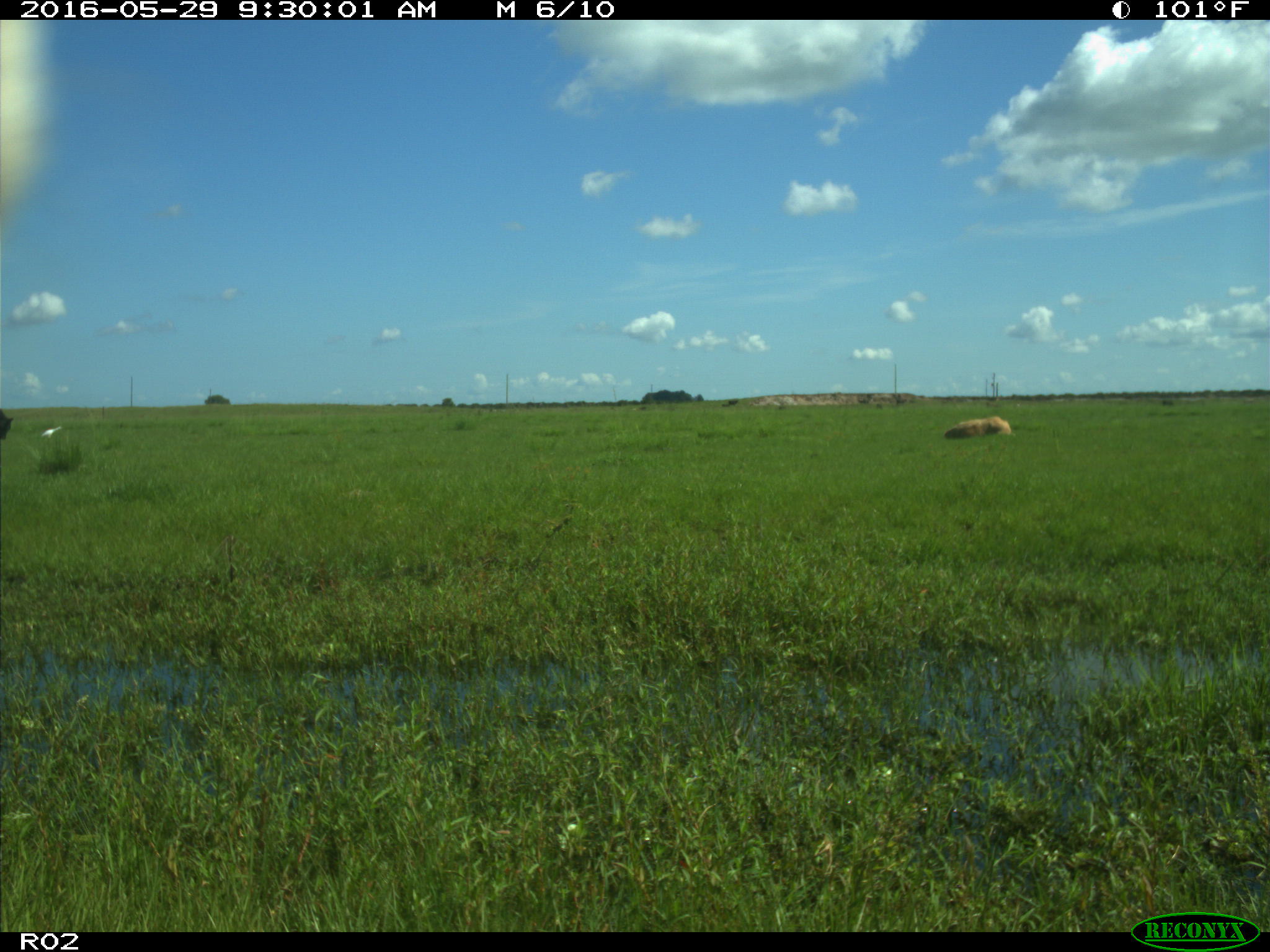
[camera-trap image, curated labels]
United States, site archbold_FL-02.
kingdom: Animalia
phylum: Chordata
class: Mammalia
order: Artiodactyla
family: Bovidae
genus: Bos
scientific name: Bos taurus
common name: domestic cow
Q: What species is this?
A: Bos taurus (domestic cow).